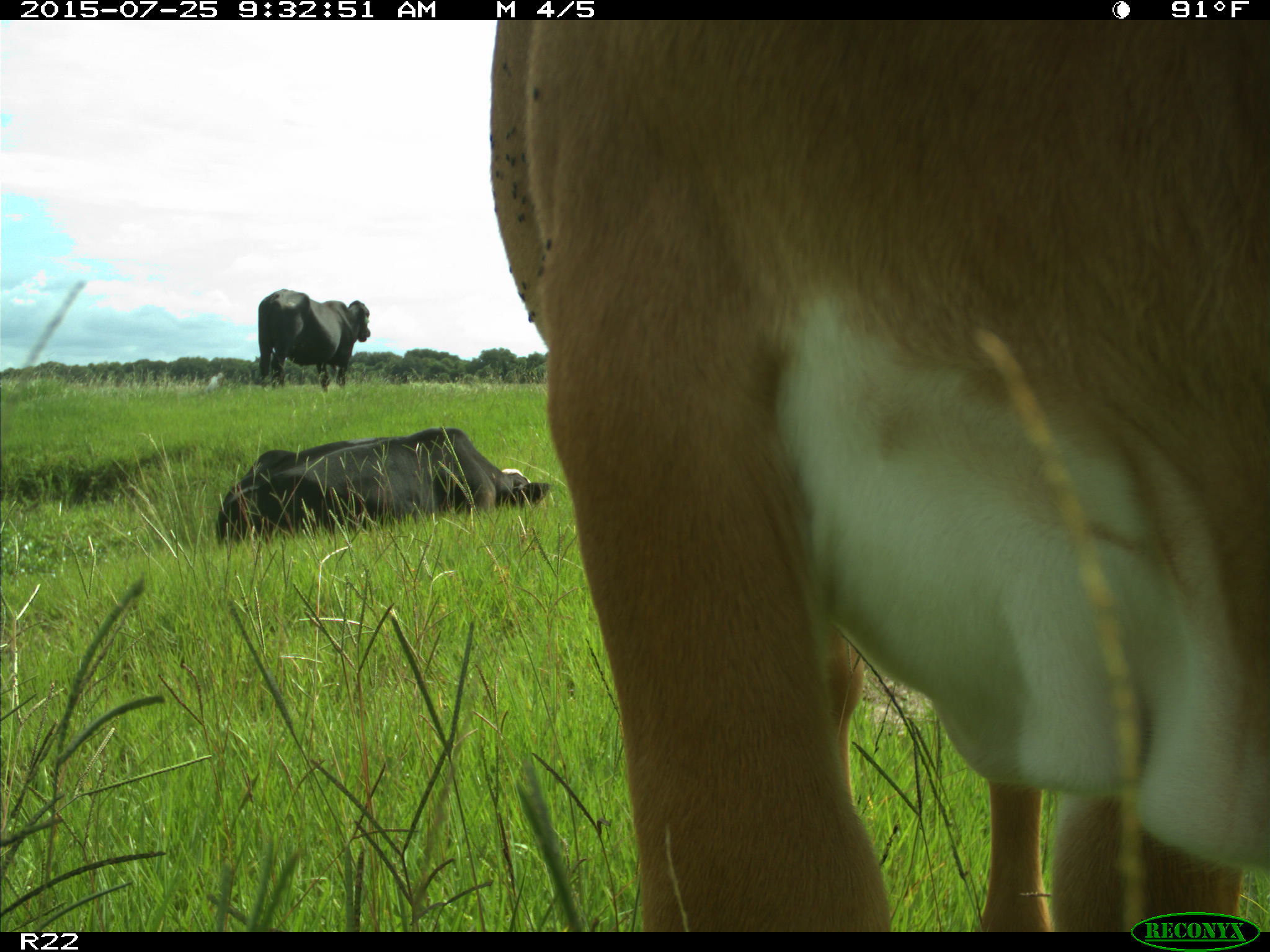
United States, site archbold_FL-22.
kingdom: Animalia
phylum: Chordata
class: Mammalia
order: Artiodactyla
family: Bovidae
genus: Bos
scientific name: Bos taurus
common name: domestic cow